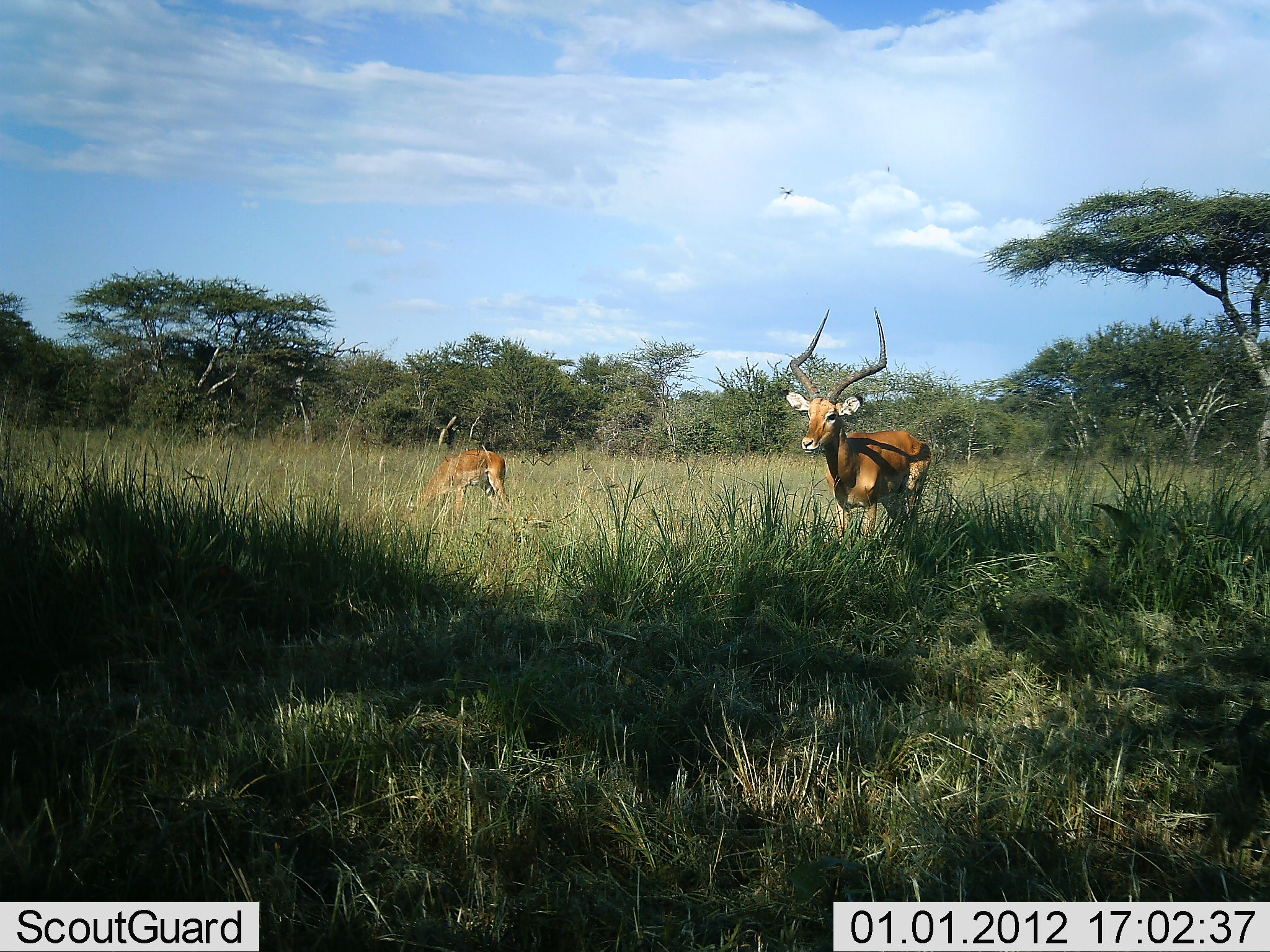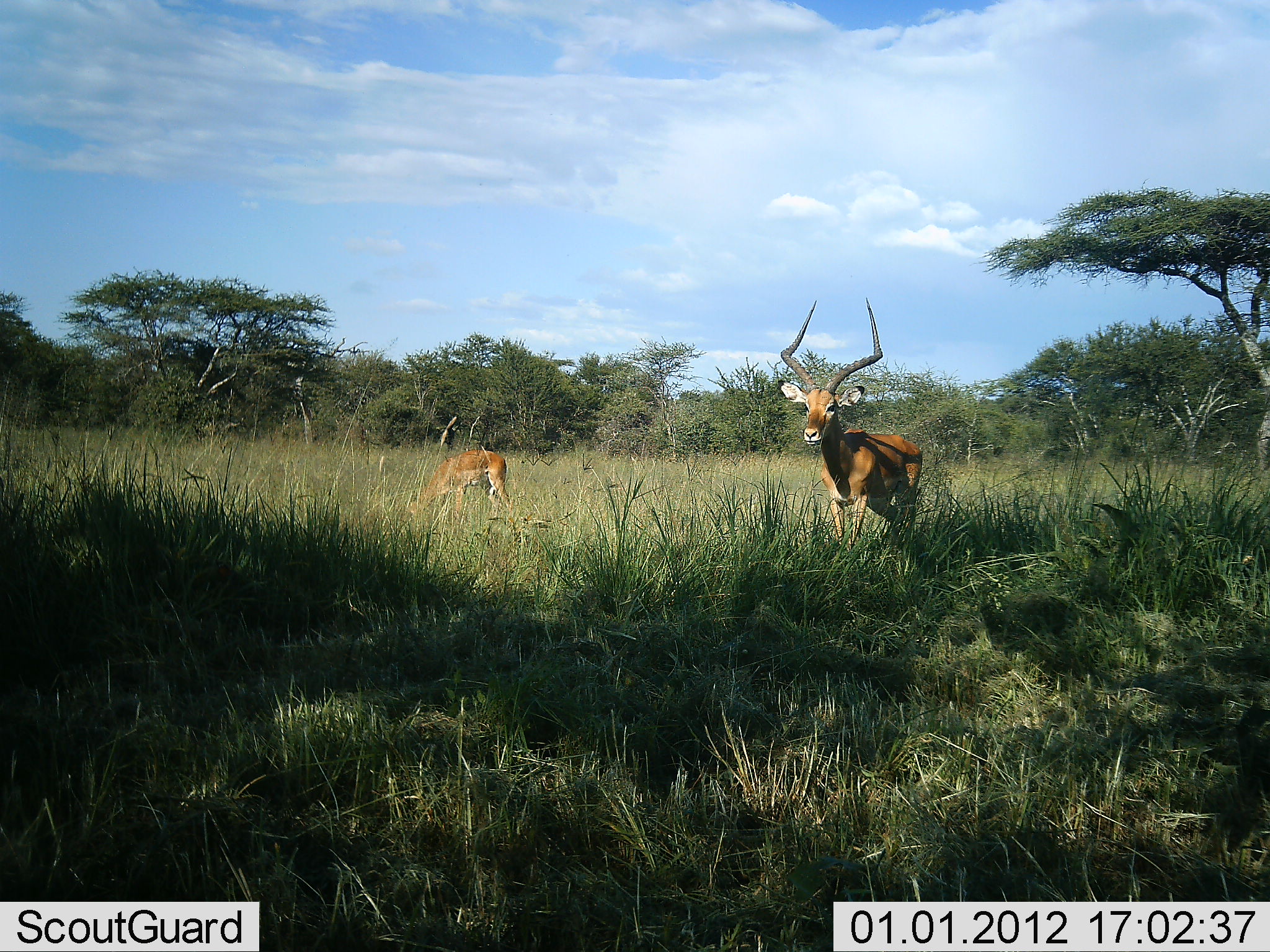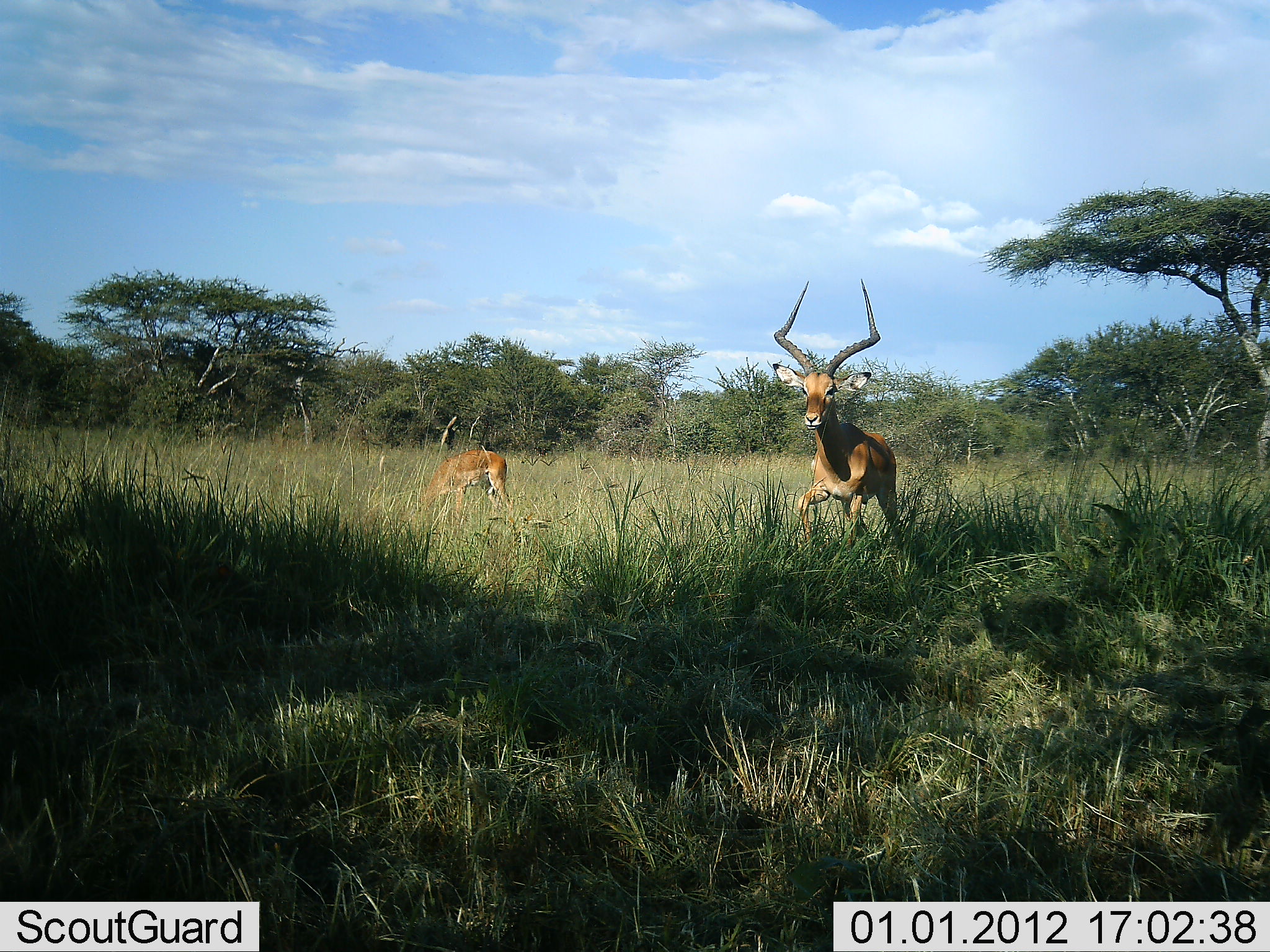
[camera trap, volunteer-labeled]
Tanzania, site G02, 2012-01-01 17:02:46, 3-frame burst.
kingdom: Animalia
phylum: Chordata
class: Mammalia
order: Artiodactyla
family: Bovidae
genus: Aepyceros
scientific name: Aepyceros melampus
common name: impala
Impala (Aepyceros melampus), count 2. Behavior (volunteer vote fractions): standing 59%, resting 0%, moving 47%, interacting 0%. Young present (vote fraction): 6%. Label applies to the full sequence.